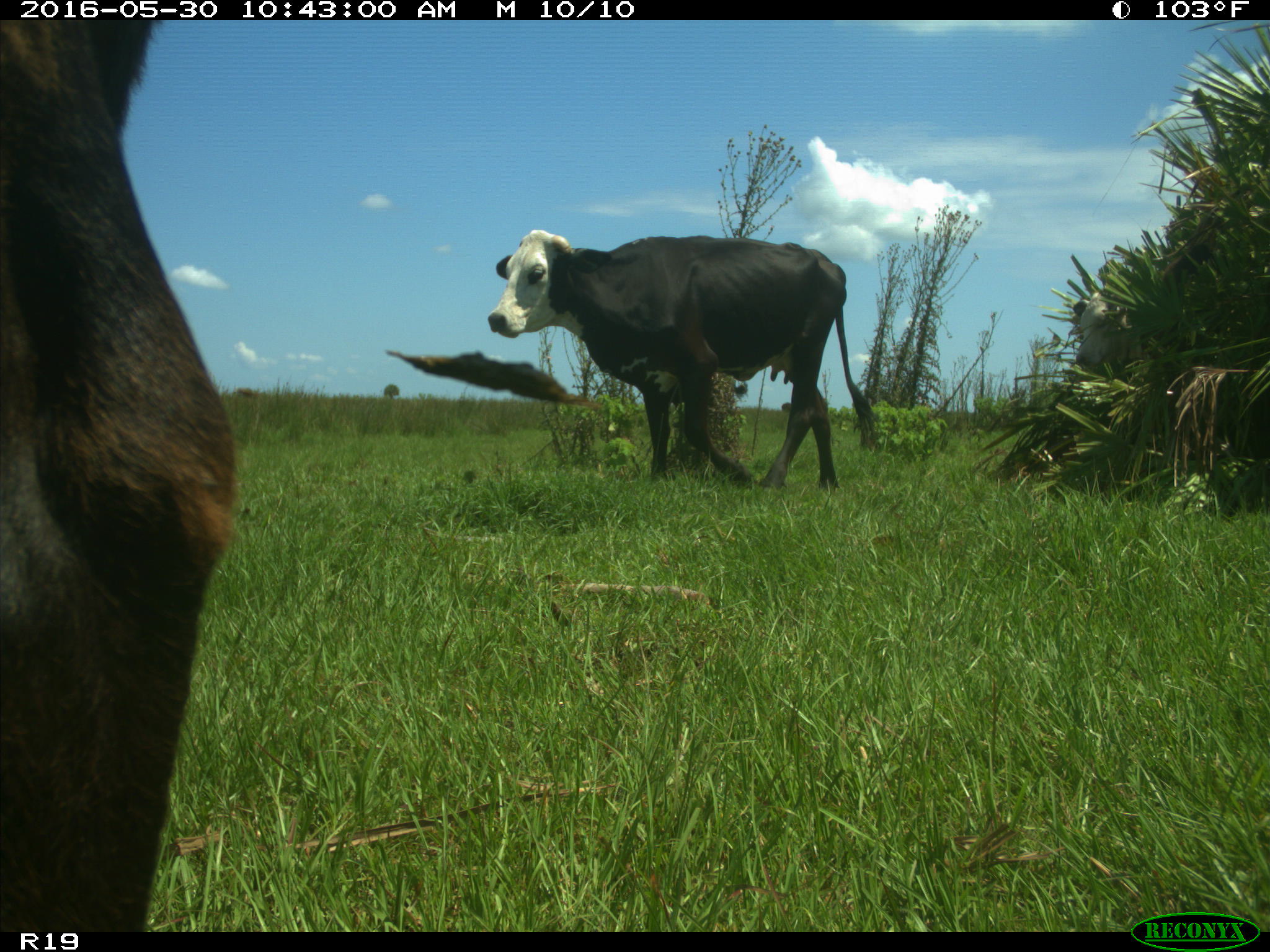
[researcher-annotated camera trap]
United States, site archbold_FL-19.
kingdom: Animalia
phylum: Chordata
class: Mammalia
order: Artiodactyla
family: Bovidae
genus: Bos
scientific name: Bos taurus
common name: domestic cow